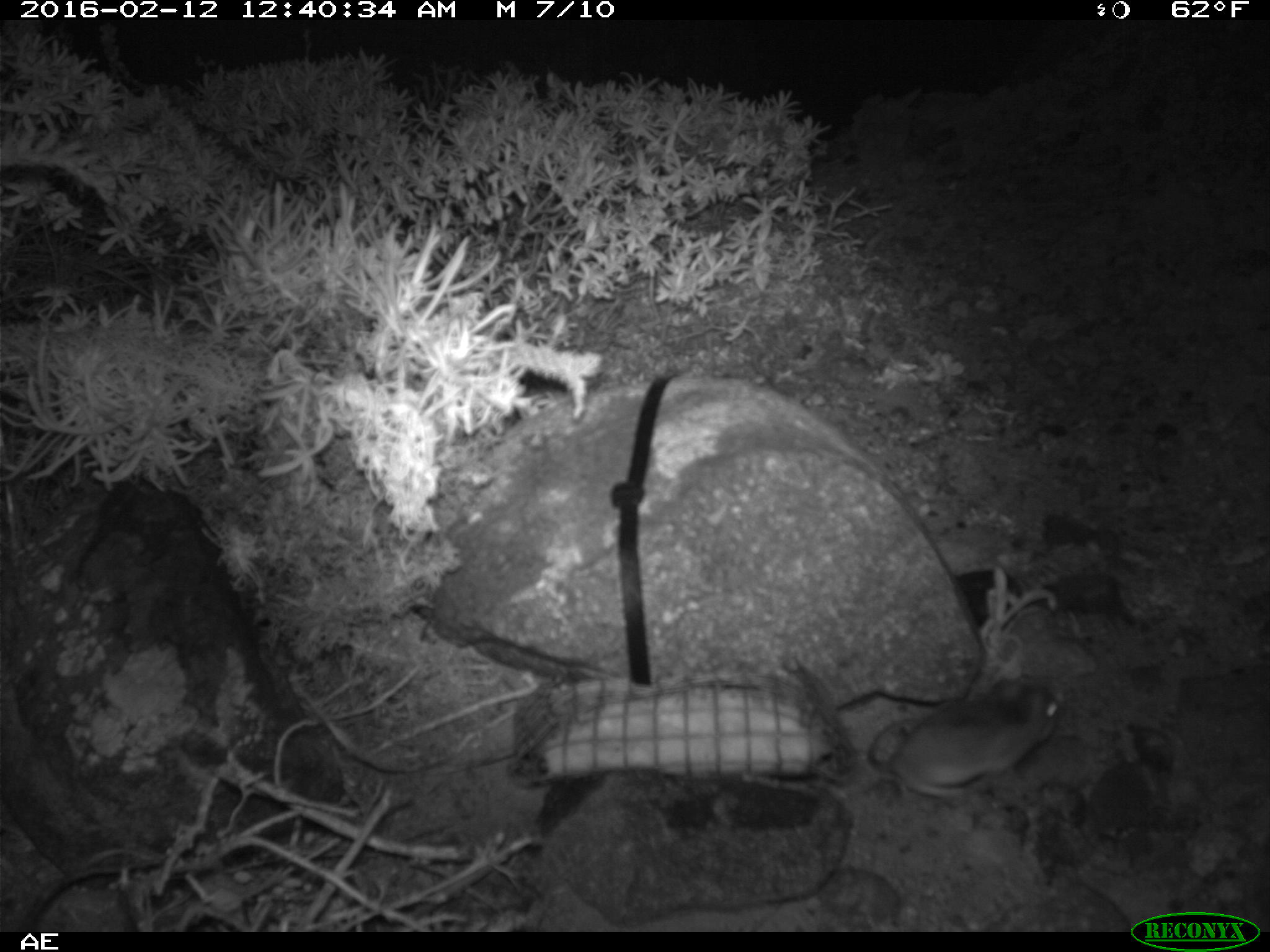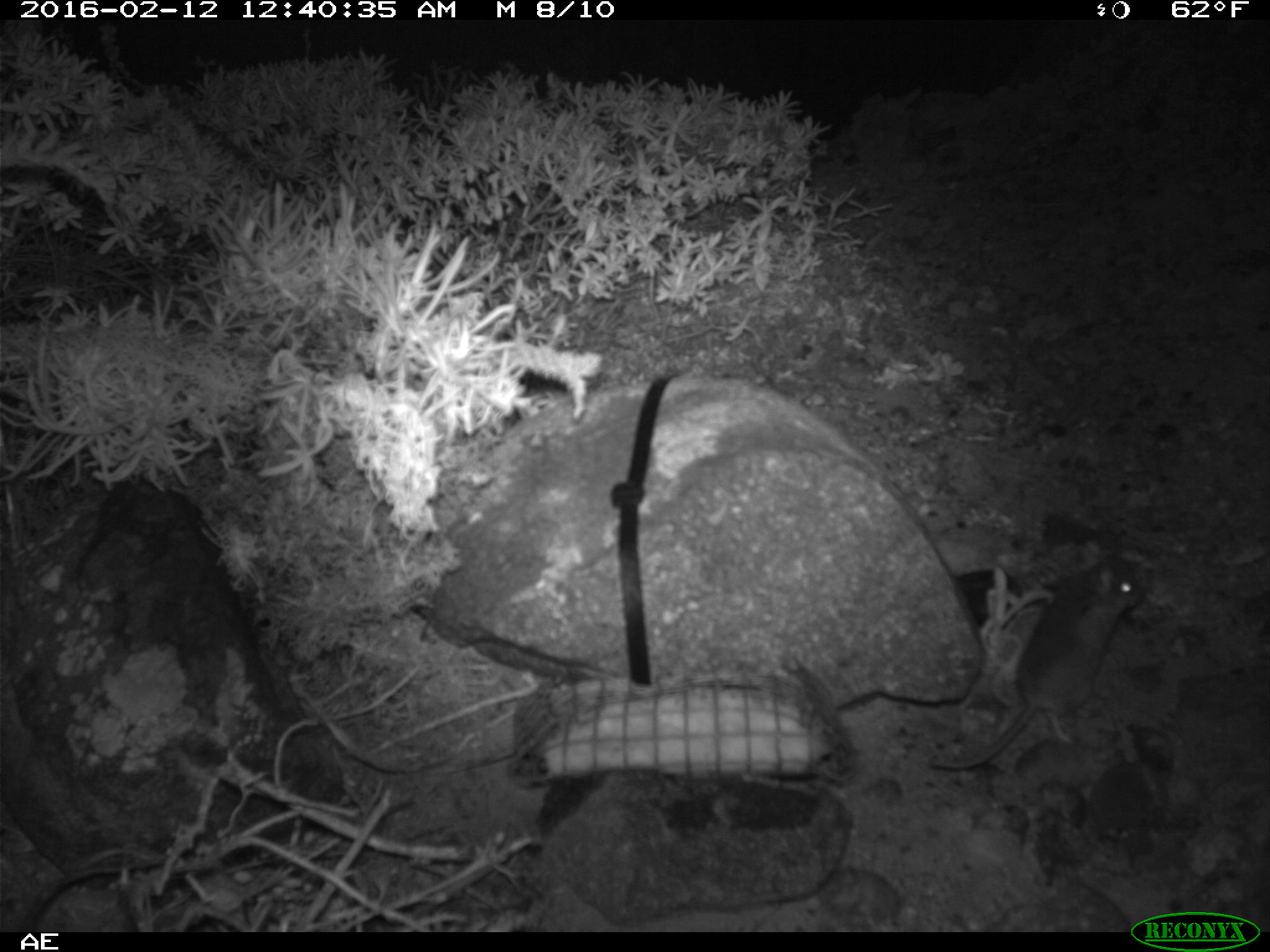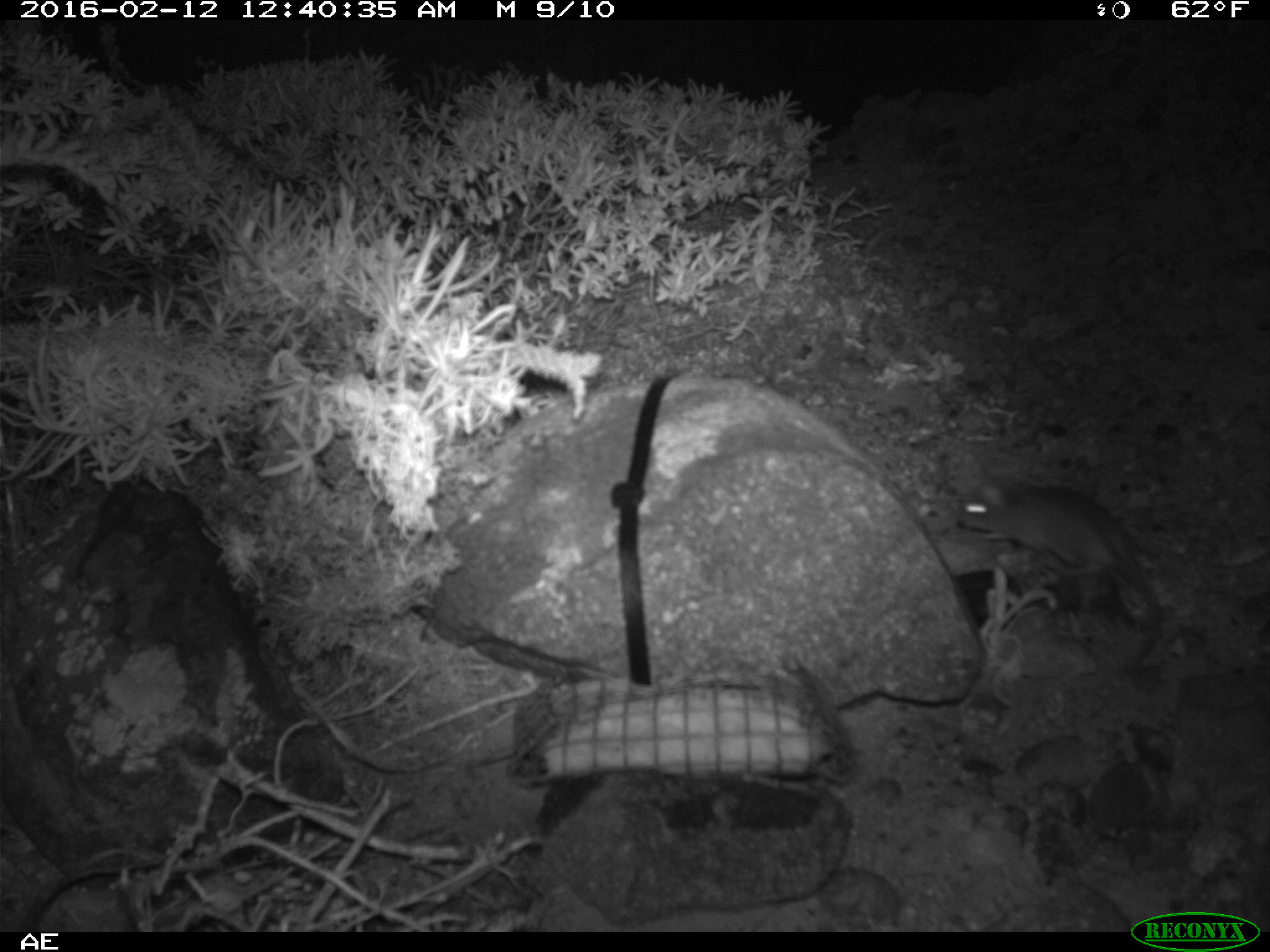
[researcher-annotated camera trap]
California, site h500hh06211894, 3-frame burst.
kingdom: Animalia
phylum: Chordata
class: Mammalia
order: Rodentia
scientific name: Rodentia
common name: rodent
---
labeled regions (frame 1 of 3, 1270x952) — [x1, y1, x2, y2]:
rodent: [867, 671, 1057, 796]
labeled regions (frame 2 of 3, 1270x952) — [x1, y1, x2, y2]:
rodent: [928, 557, 1144, 769]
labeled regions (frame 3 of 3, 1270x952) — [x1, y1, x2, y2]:
rodent: [957, 474, 1155, 608]